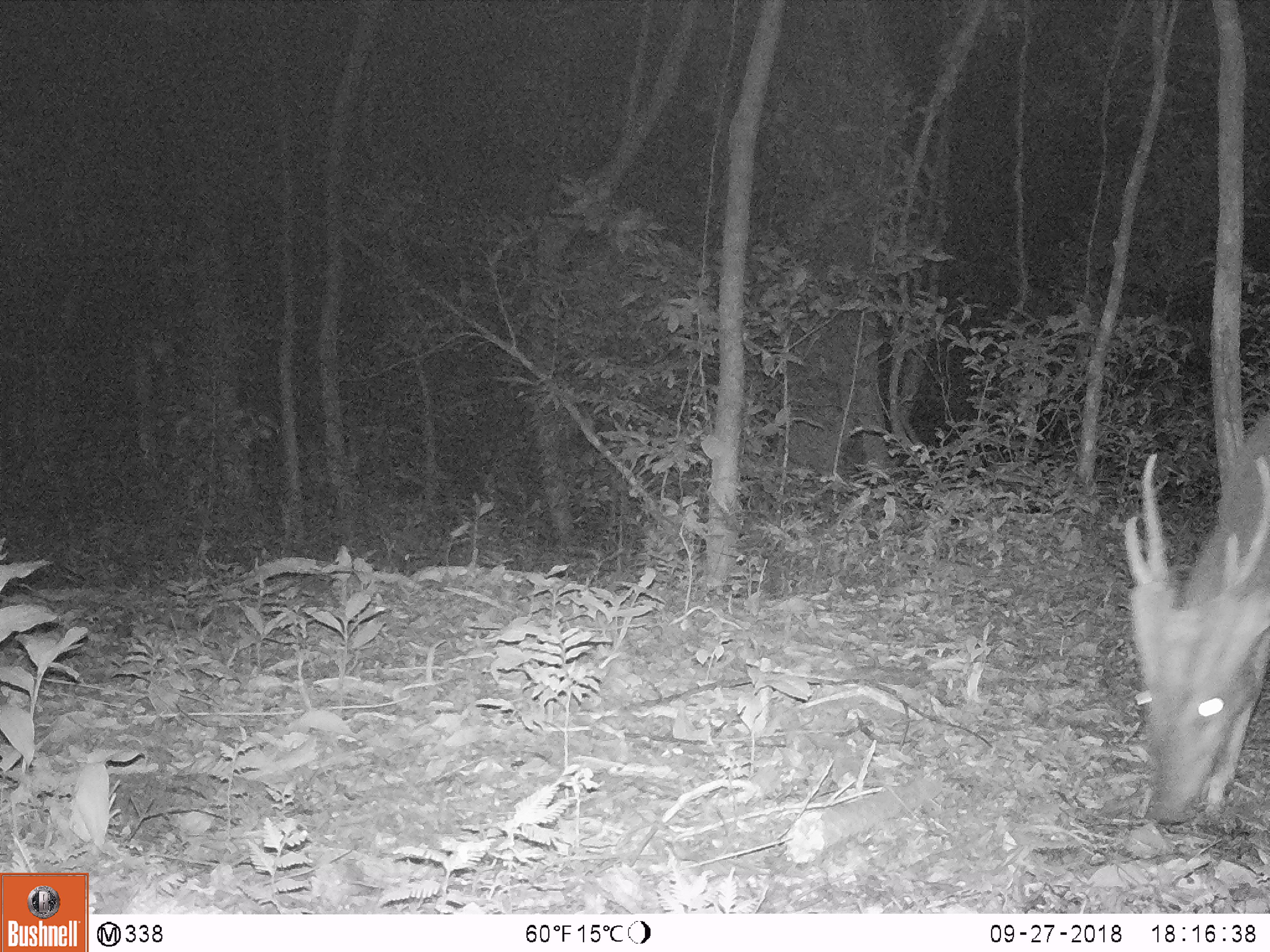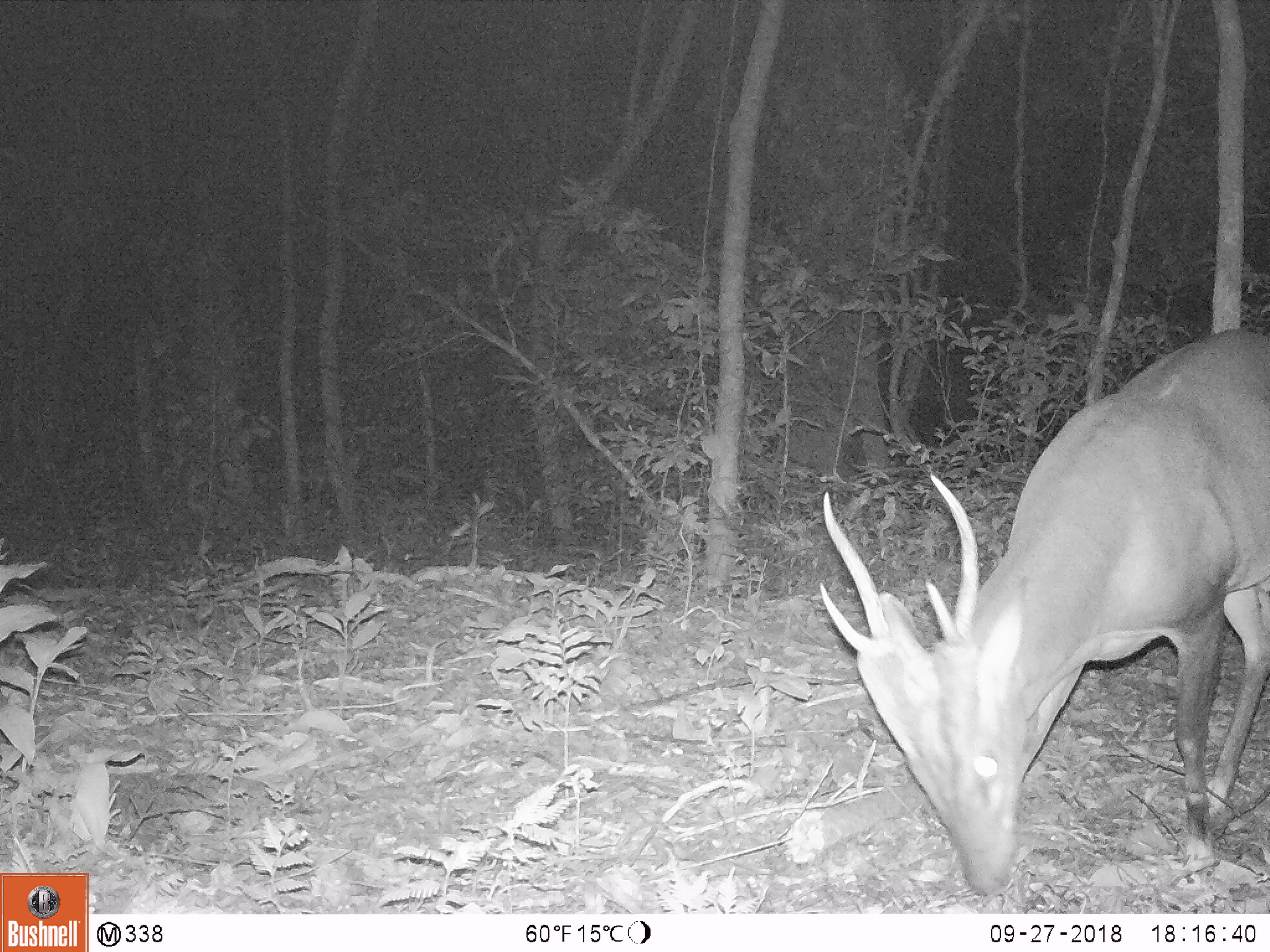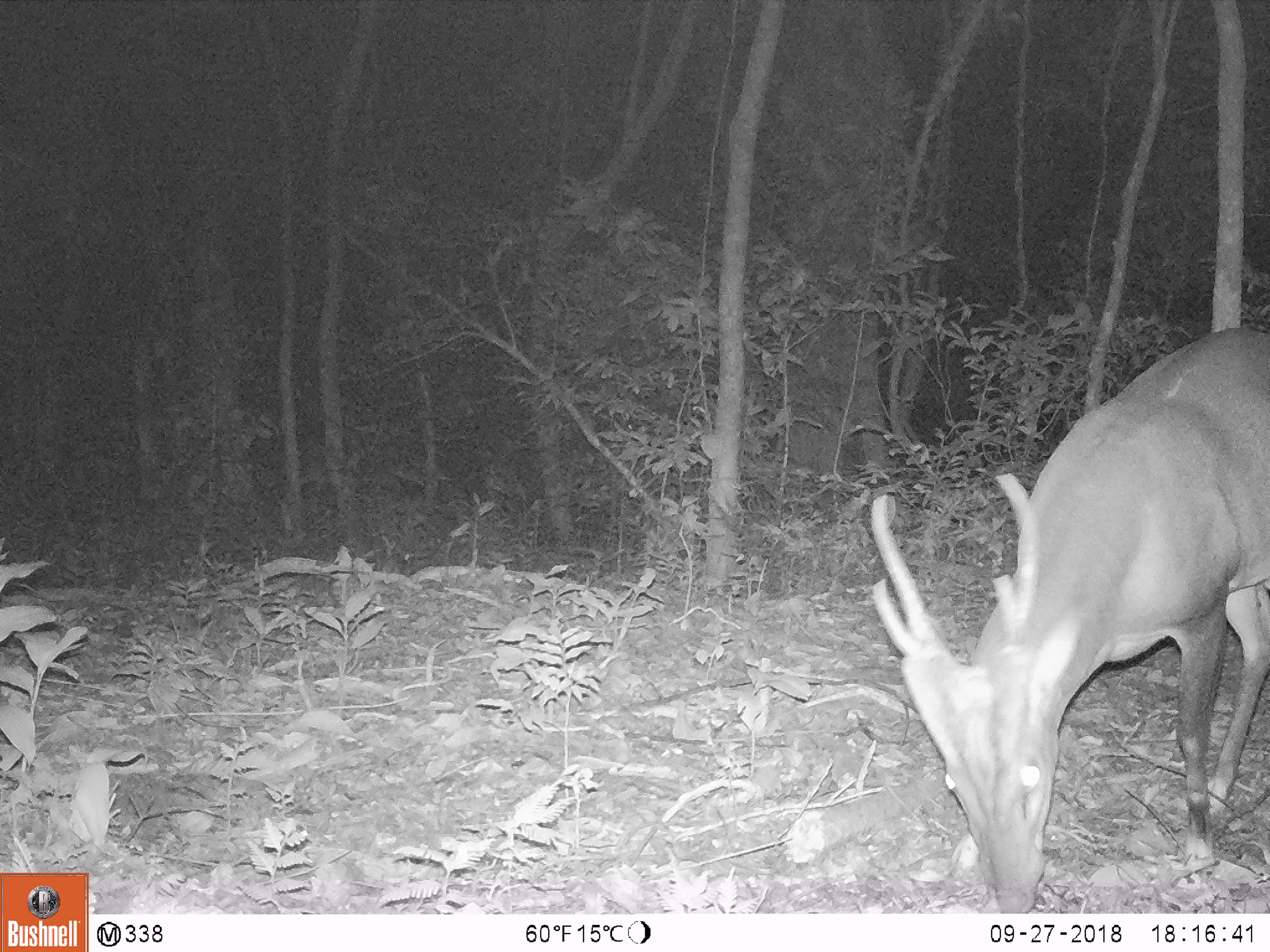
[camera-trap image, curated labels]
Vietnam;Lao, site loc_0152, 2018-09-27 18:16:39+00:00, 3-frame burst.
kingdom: Animalia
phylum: Chordata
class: Mammalia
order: Artiodactyla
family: Cervidae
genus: Muntiacus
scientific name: Muntiacus vuquangensis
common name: large-antlered muntjac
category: large antlered muntjac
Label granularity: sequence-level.